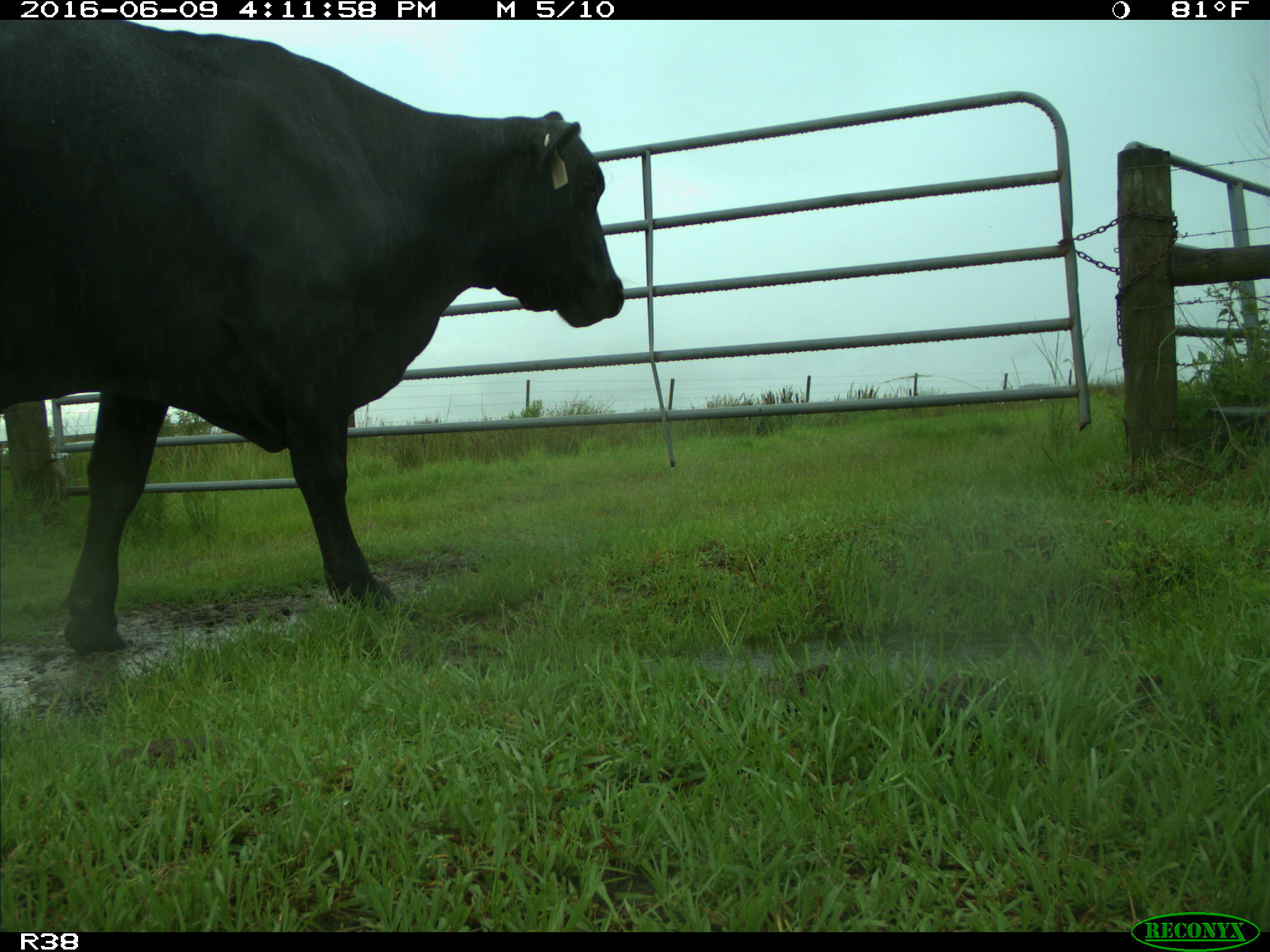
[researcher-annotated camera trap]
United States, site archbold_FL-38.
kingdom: Animalia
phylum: Chordata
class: Mammalia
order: Artiodactyla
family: Bovidae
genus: Bos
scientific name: Bos taurus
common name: domestic cow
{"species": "Bos taurus (domestic cow)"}